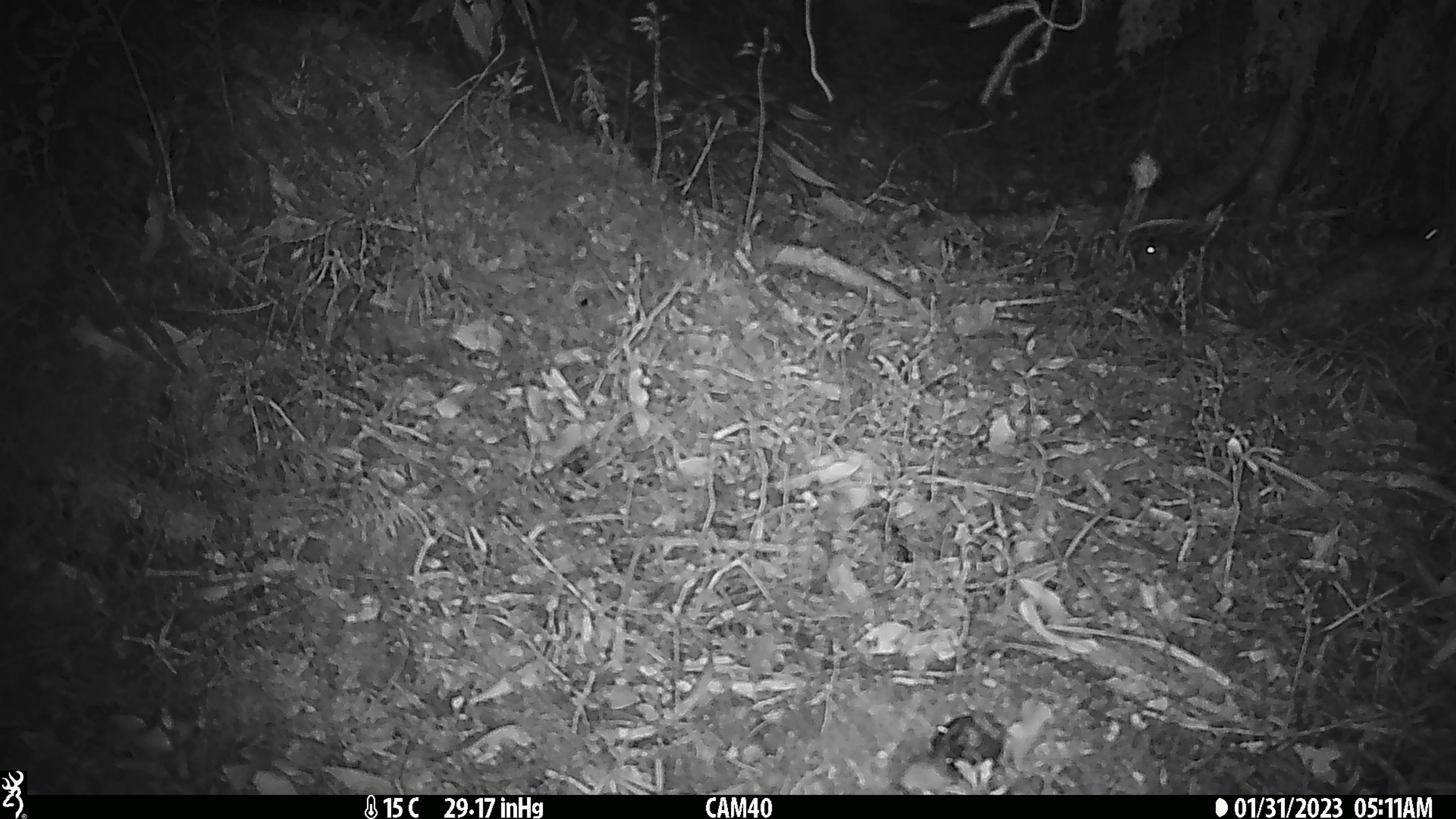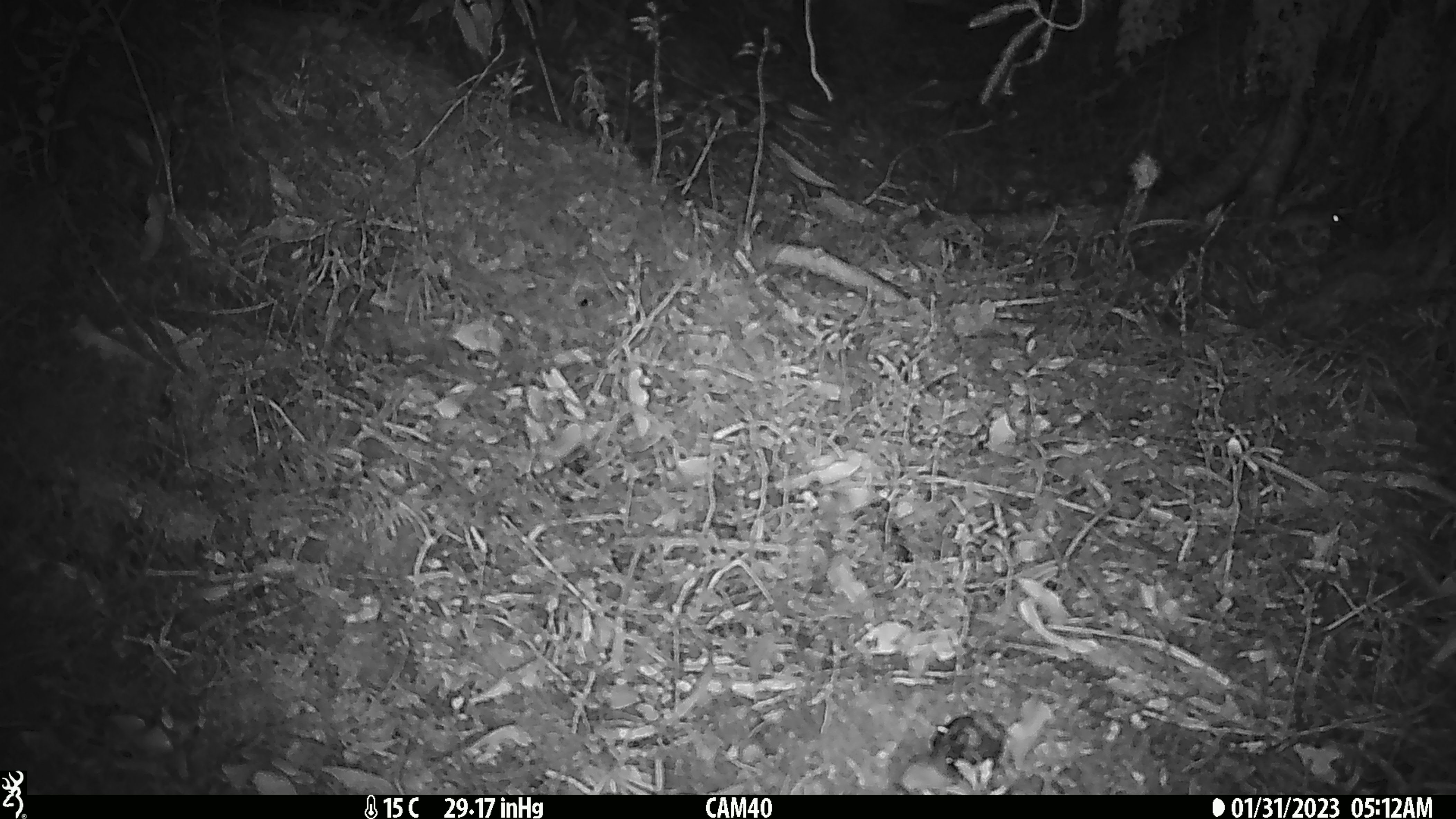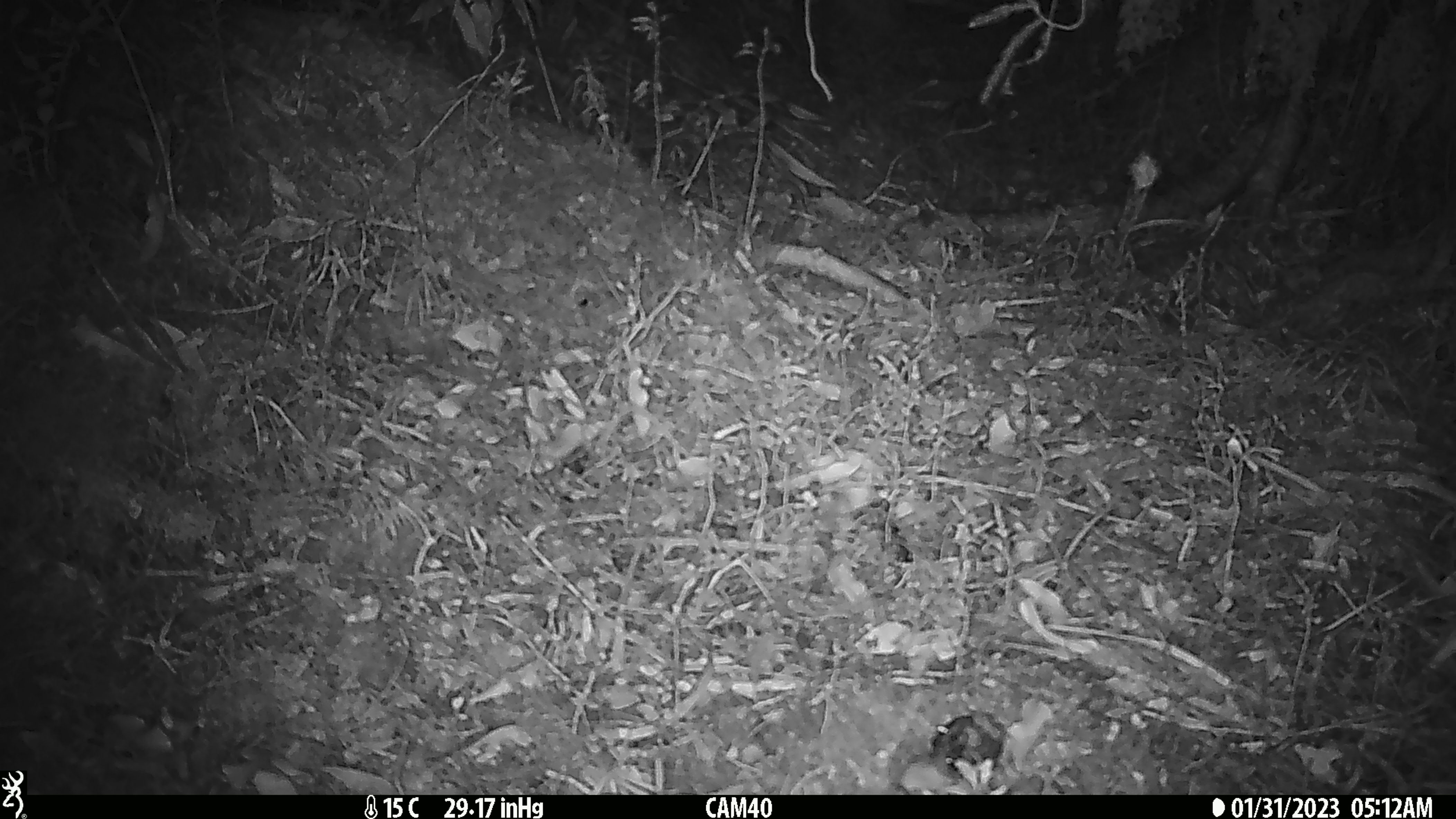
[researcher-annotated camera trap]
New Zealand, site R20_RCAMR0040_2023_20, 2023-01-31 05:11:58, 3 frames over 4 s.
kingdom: Animalia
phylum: Chordata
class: Mammalia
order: Rodentia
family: Muridae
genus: Mus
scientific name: Mus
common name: mouse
Mouse (Mus).